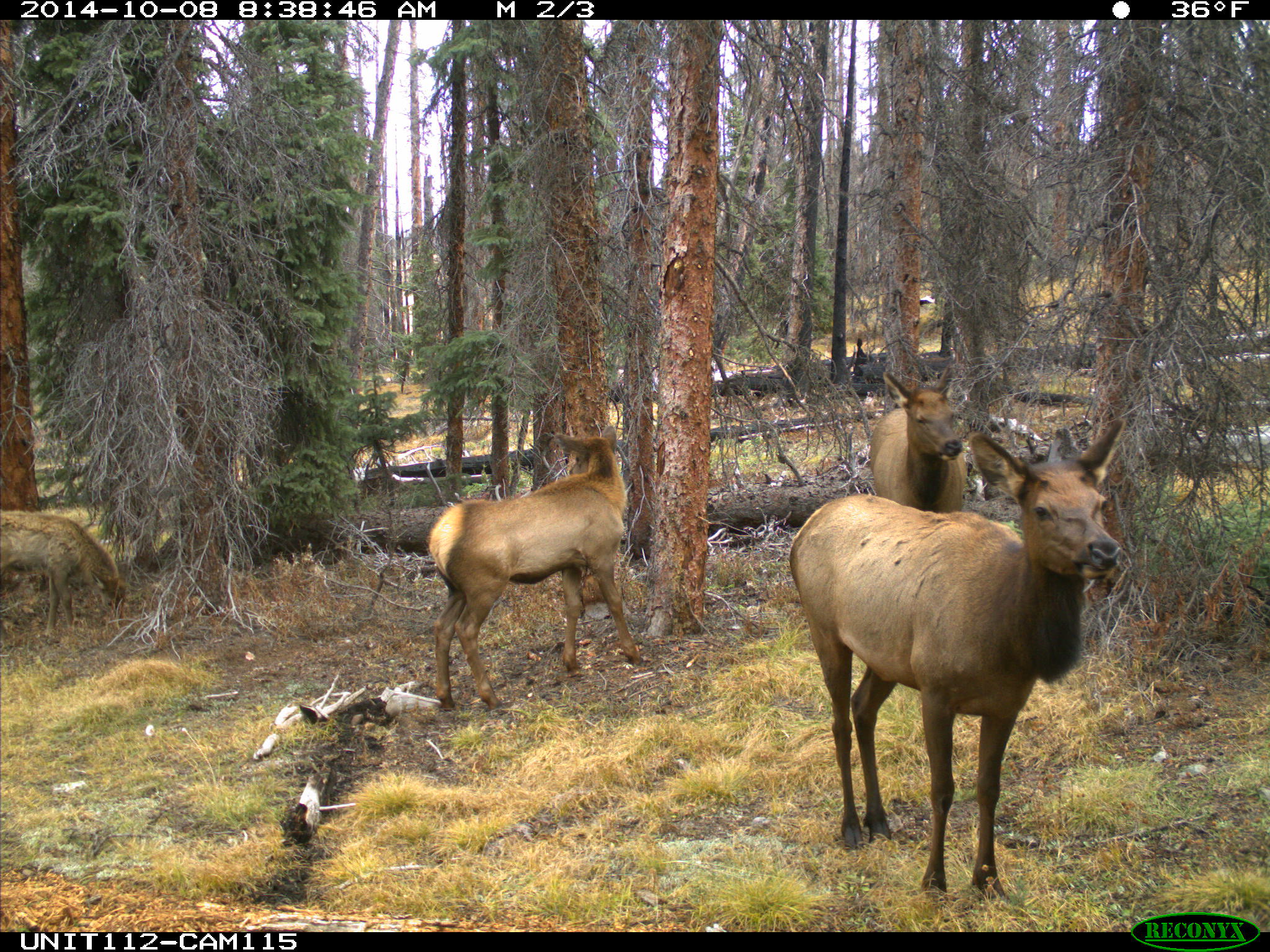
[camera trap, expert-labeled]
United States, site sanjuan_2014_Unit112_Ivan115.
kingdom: Animalia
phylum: Chordata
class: Mammalia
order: Artiodactyla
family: Cervidae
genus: Cervus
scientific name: Cervus elaphus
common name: red deer